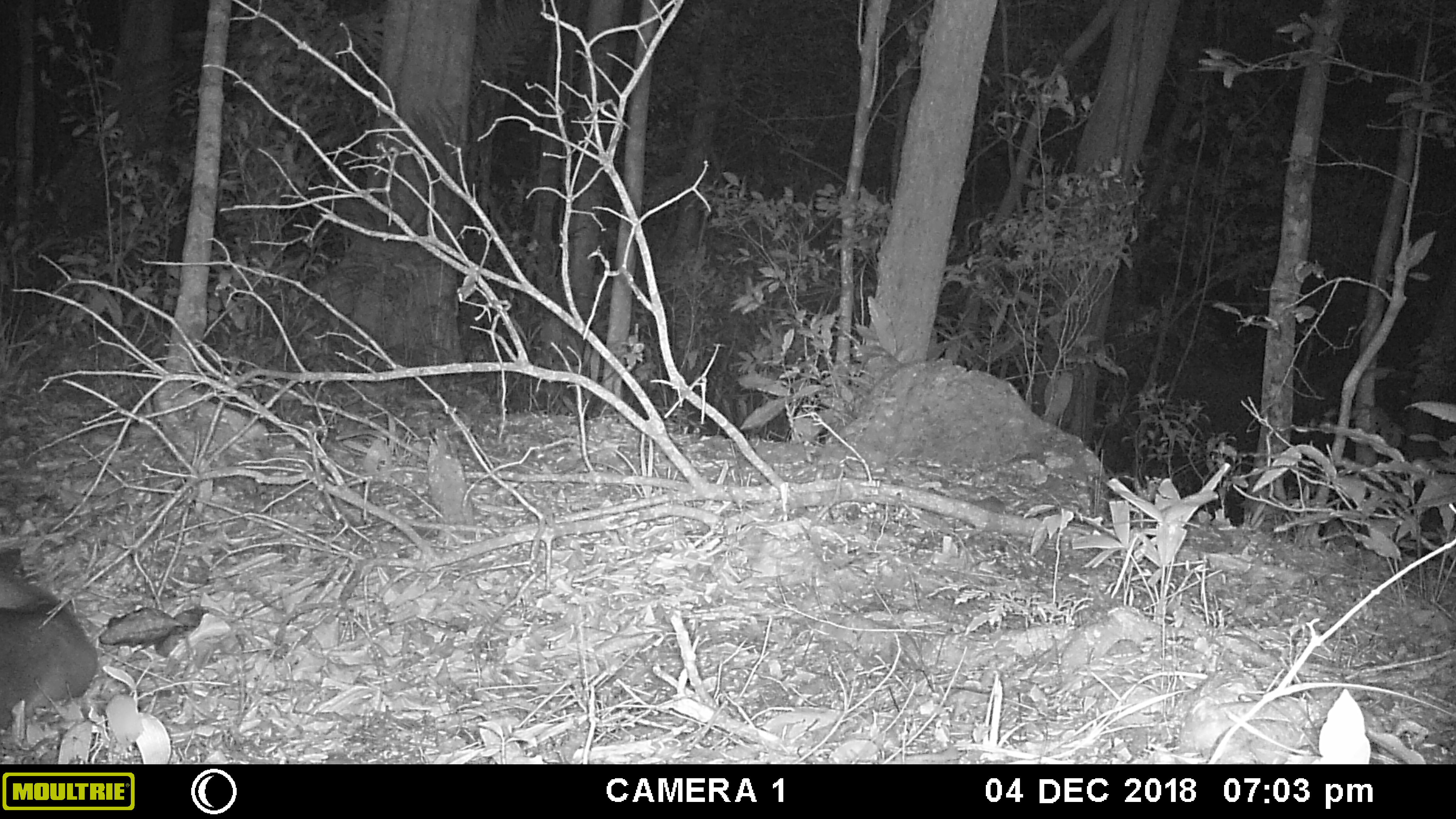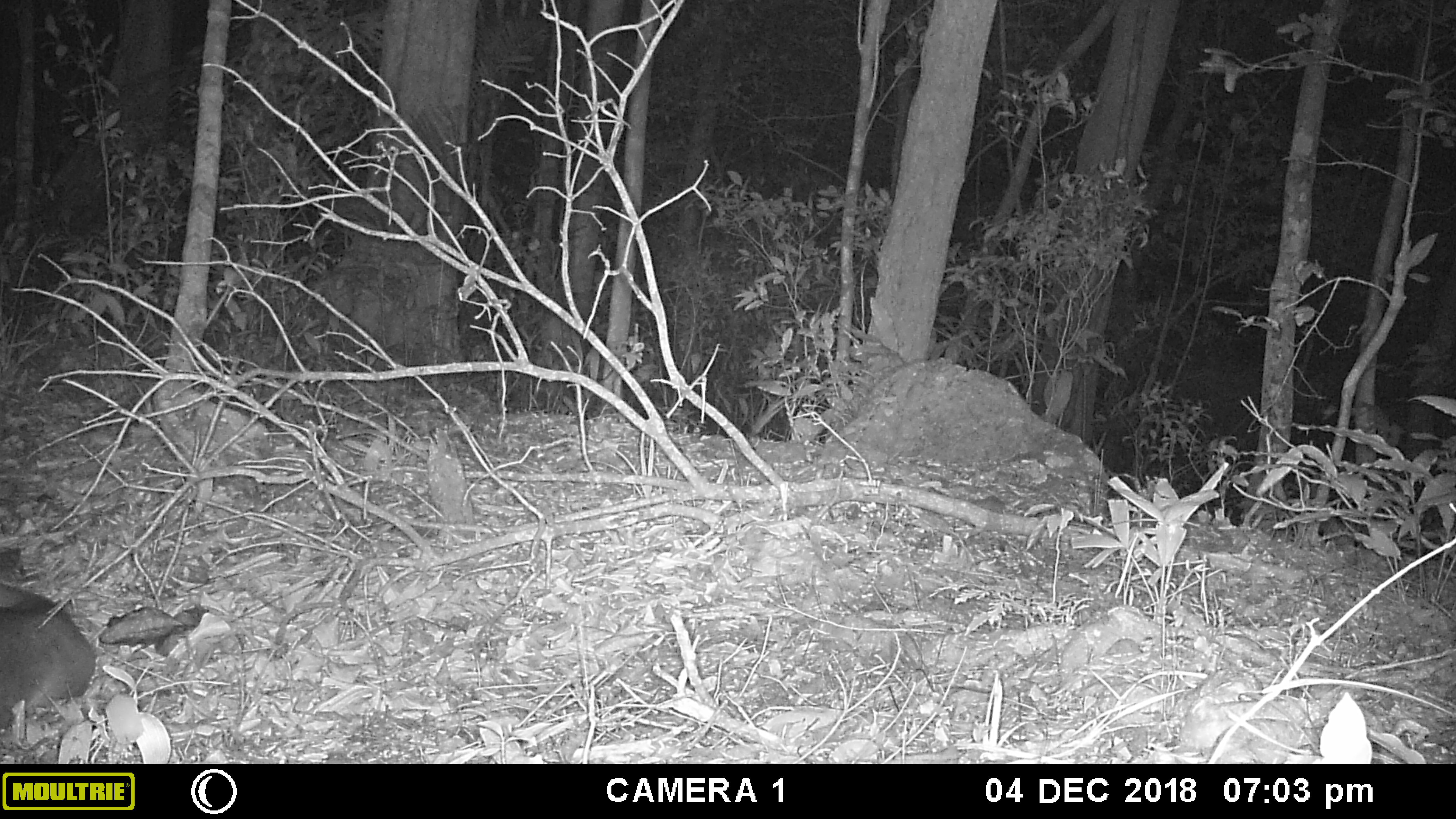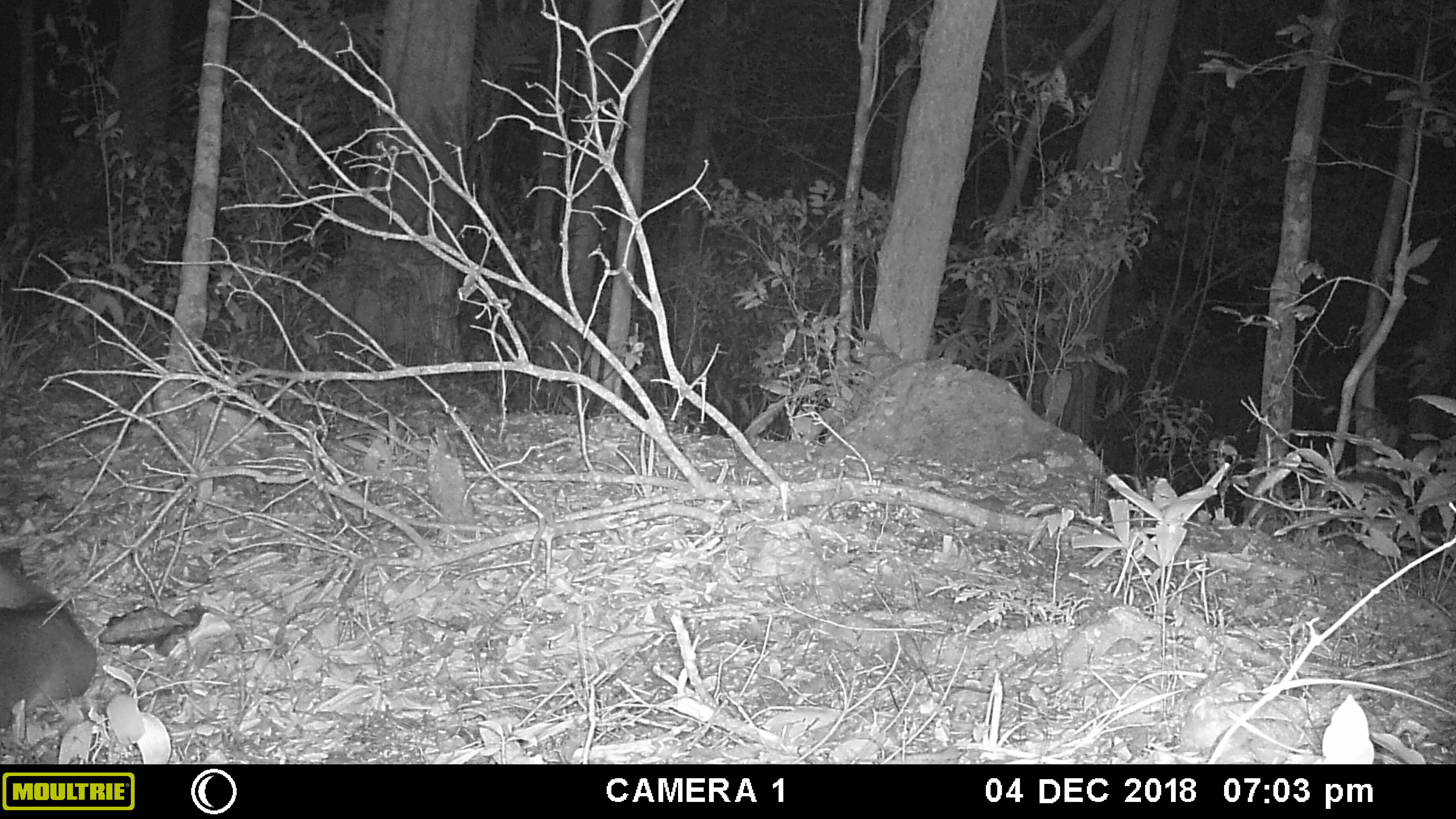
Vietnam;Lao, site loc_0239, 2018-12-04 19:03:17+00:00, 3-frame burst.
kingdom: Animalia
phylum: Chordata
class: Mammalia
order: Artiodactyla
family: Cervidae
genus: Muntiacus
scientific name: Muntiacus vuquangensis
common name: large-antlered muntjac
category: large antlered muntjac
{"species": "large antlered muntjac (large-antlered muntjac) (Muntiacus vuquangensis)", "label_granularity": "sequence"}